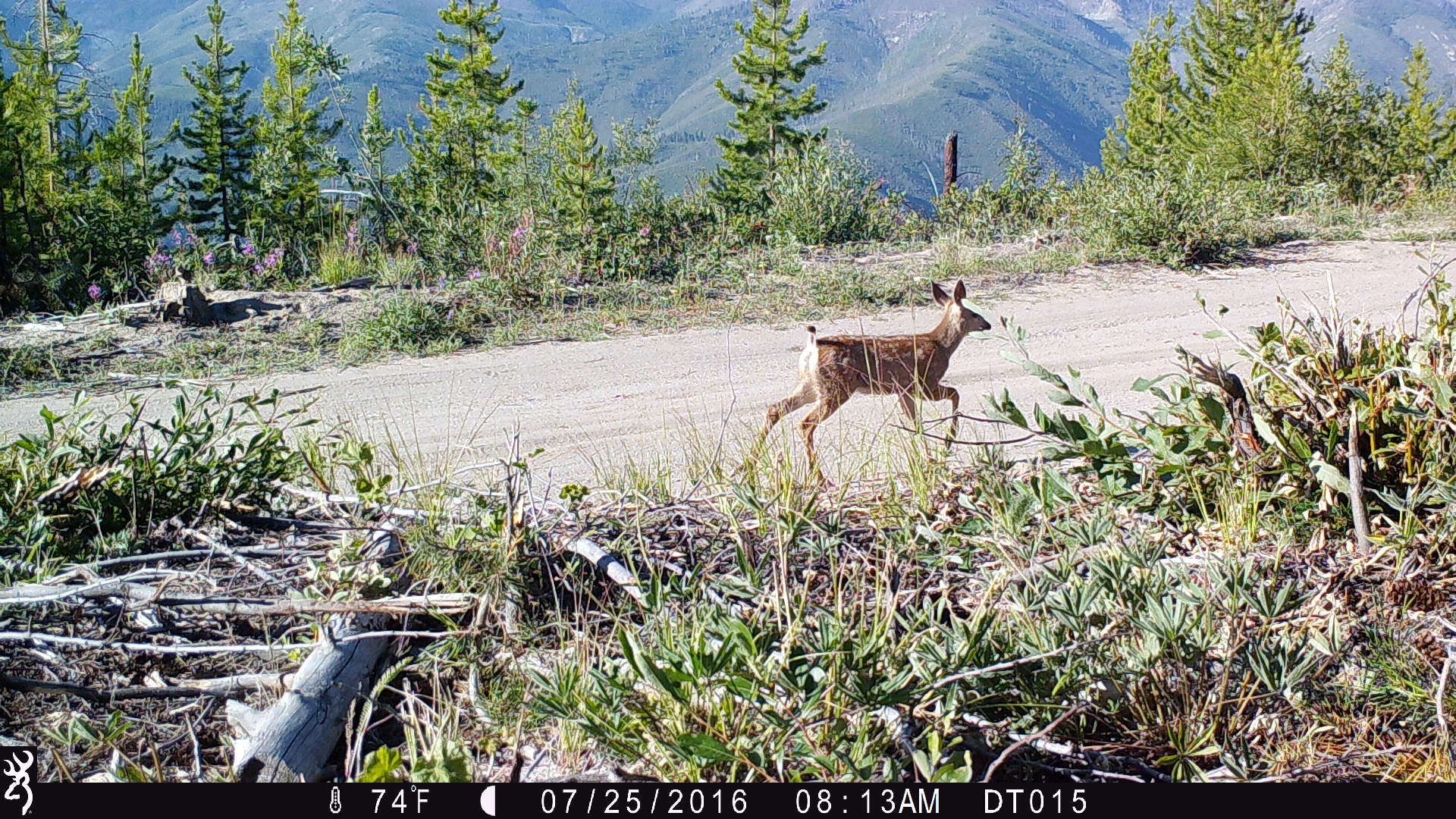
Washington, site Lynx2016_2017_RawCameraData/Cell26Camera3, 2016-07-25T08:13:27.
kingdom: Animalia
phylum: Chordata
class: Mammalia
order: Artiodactyla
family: Cervidae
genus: Odocoileus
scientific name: Odocoileus hemionus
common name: mule deer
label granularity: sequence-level